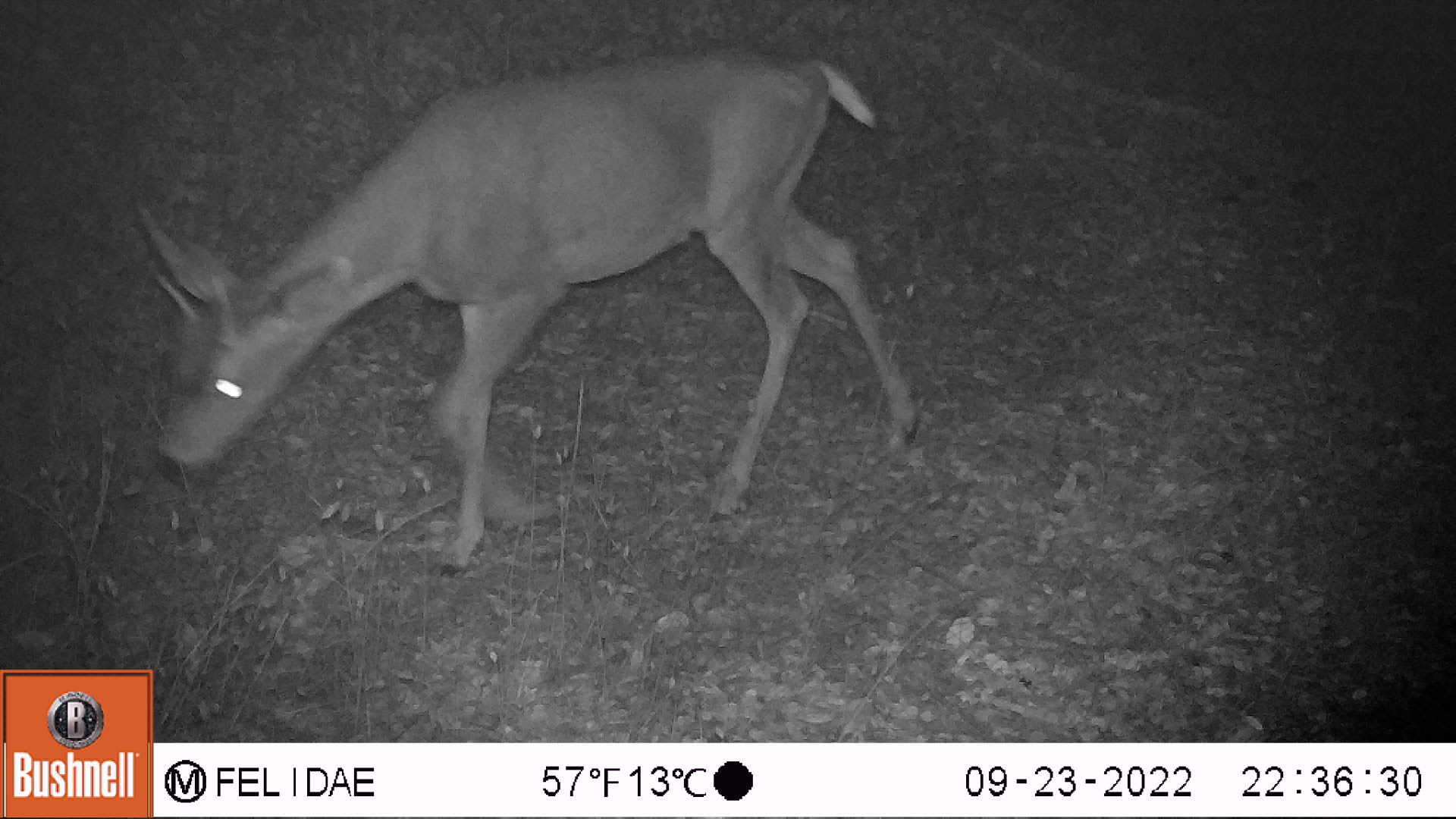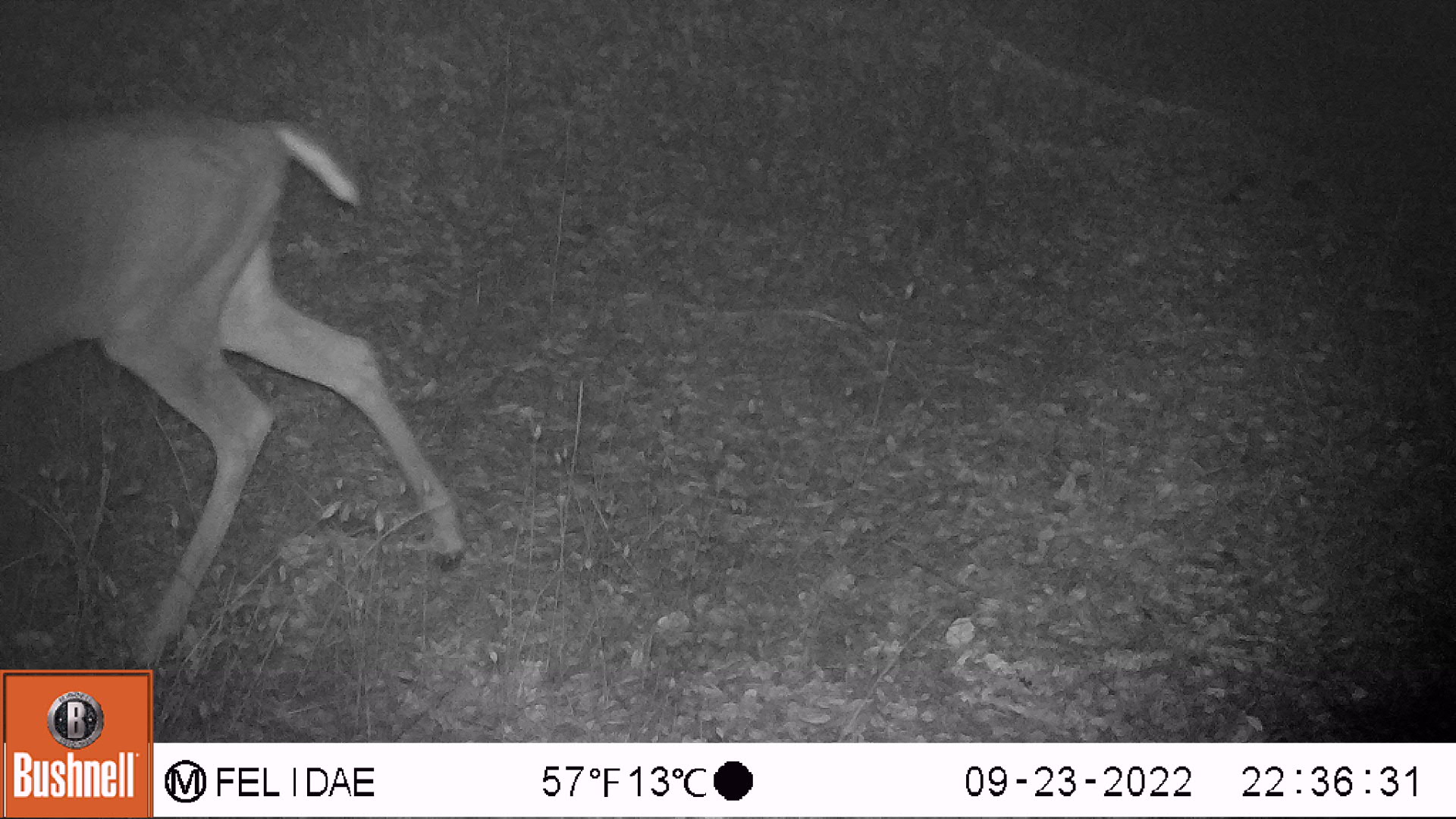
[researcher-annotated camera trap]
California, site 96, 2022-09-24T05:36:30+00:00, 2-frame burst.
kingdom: Animalia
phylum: Chordata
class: Mammalia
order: Artiodactyla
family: Cervidae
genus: Odocoileus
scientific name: Odocoileus hemionus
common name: mule deer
Mule deer (Odocoileus hemionus).